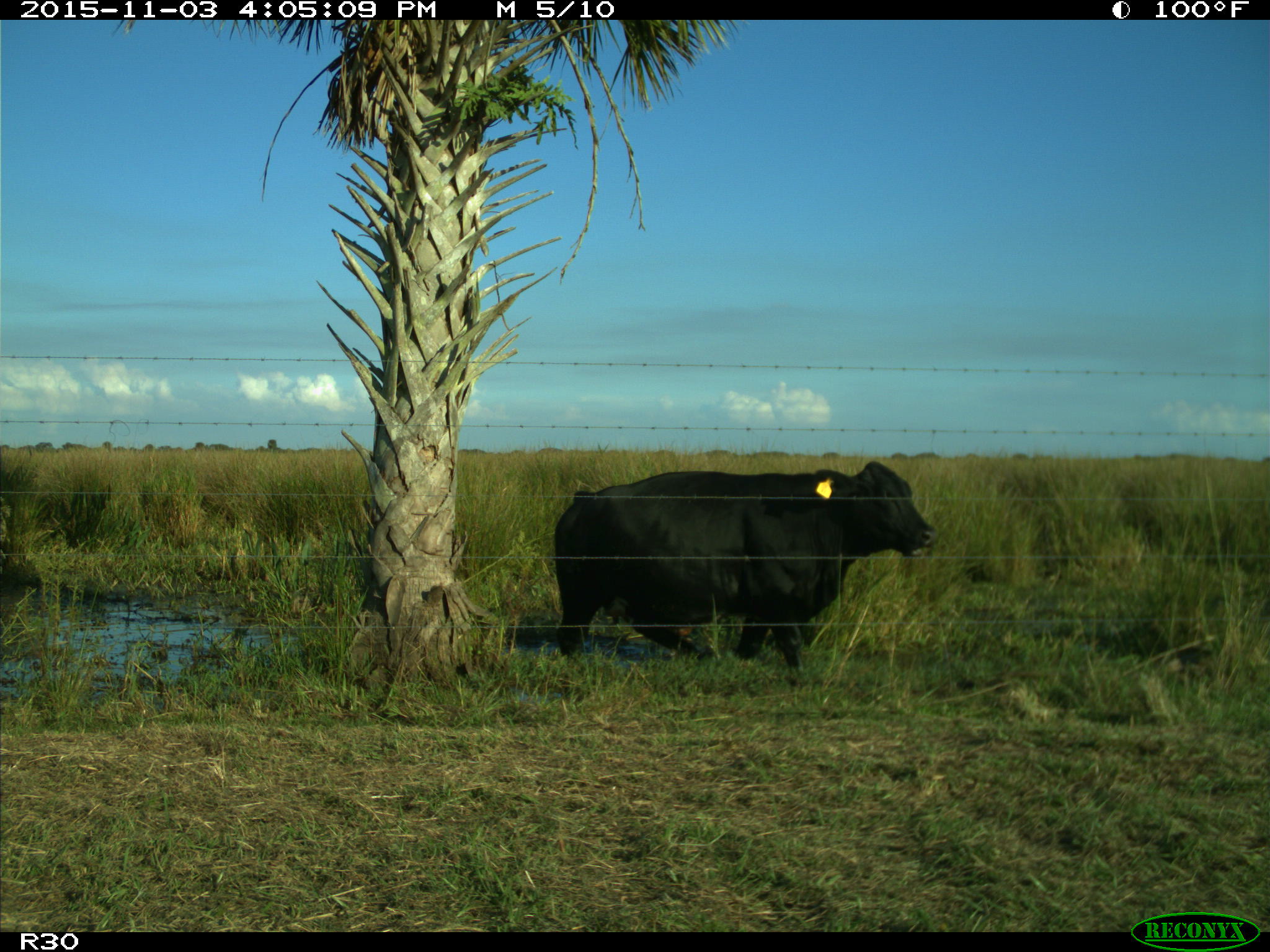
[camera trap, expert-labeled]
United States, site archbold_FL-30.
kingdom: Animalia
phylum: Chordata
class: Mammalia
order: Artiodactyla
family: Bovidae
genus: Bos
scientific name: Bos taurus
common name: domestic cow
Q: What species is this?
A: Bos taurus (domestic cow).